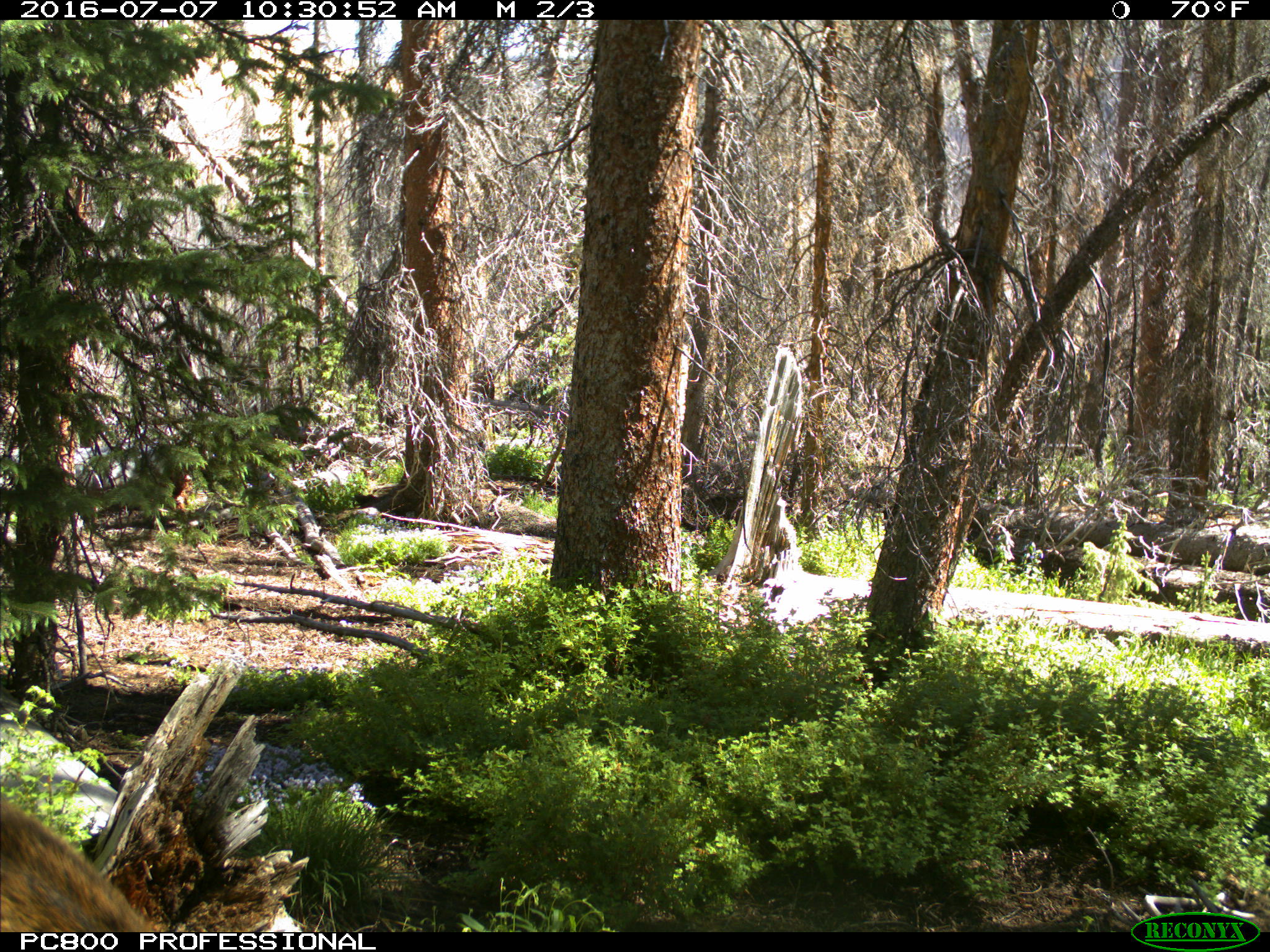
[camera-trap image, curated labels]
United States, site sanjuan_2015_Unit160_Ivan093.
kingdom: Animalia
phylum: Chordata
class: Mammalia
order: Artiodactyla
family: Cervidae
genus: Cervus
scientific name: Cervus elaphus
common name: red deer